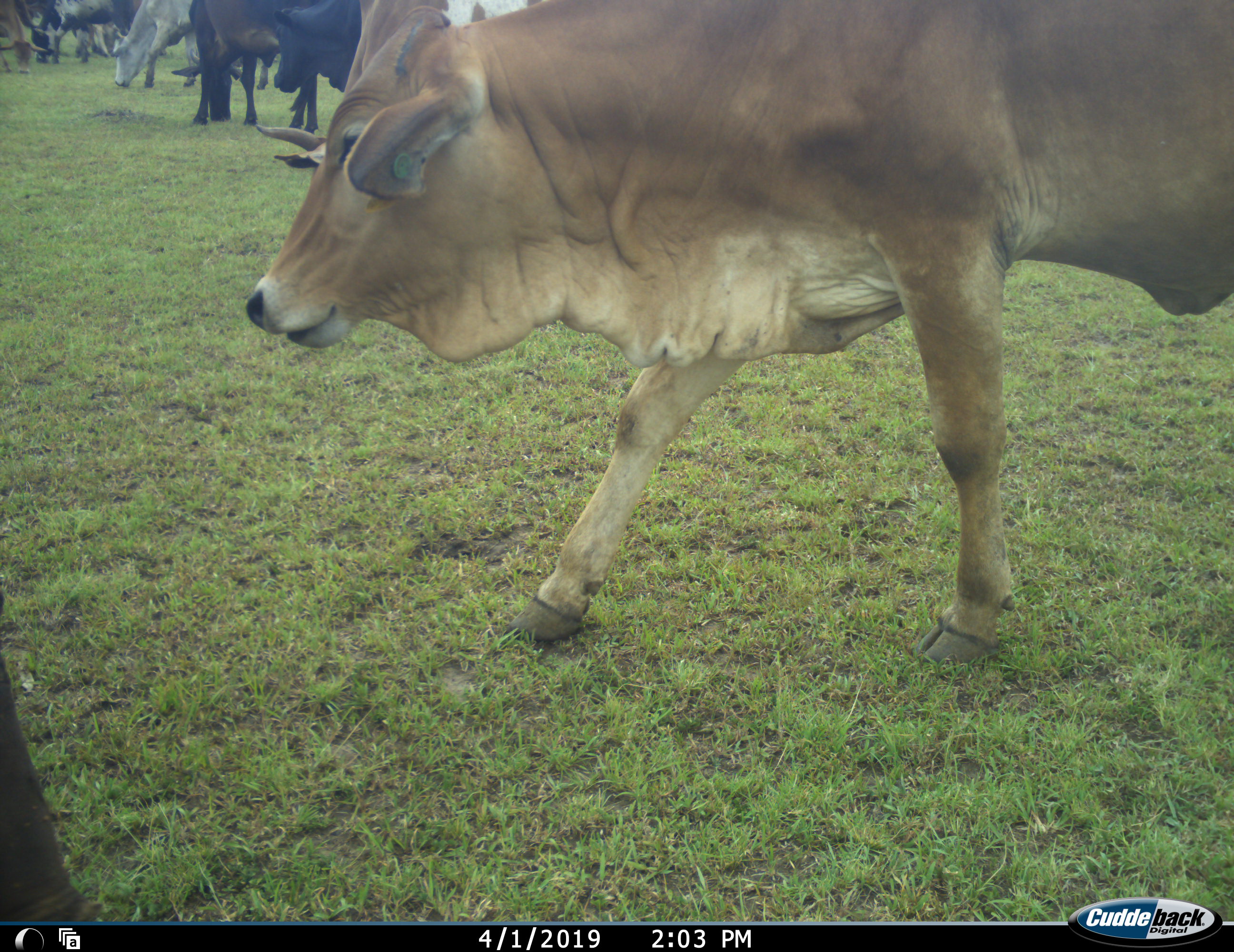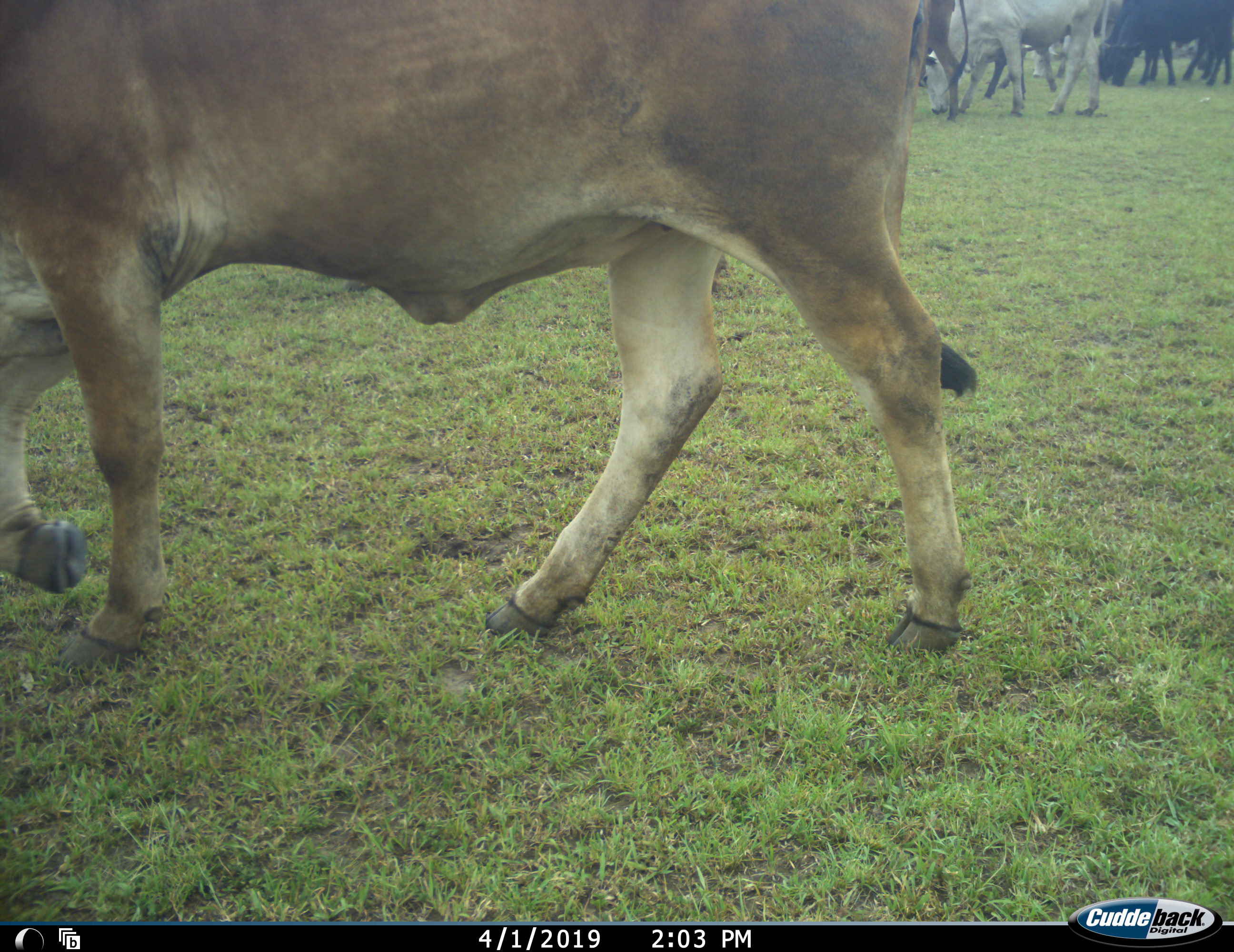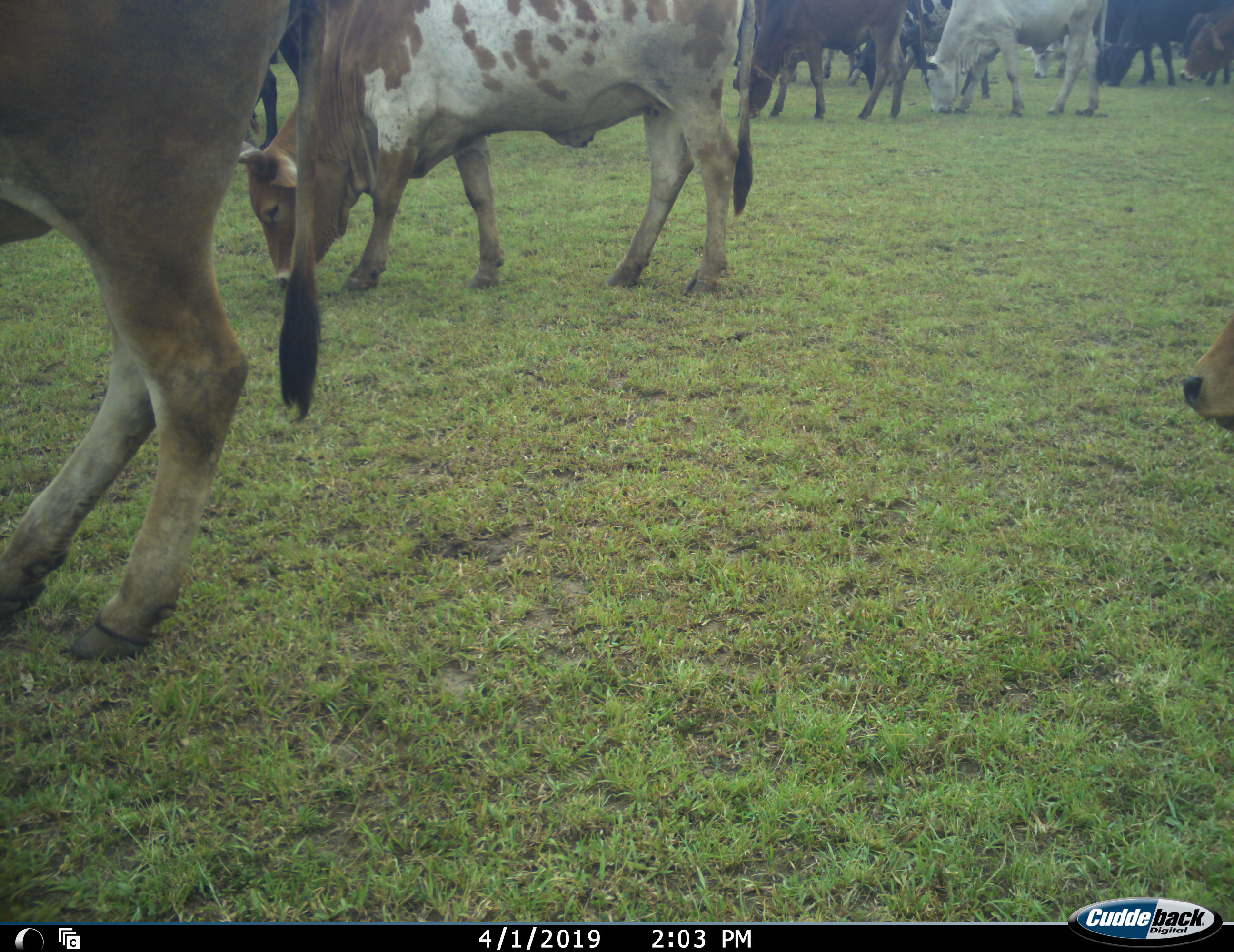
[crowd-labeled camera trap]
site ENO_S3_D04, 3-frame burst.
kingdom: Animalia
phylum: Chordata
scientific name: Vertebrata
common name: domestic animal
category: domesticanimal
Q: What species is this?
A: Domesticanimal (domestic animal) (Vertebrata).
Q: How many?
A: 11-50.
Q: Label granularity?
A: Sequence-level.